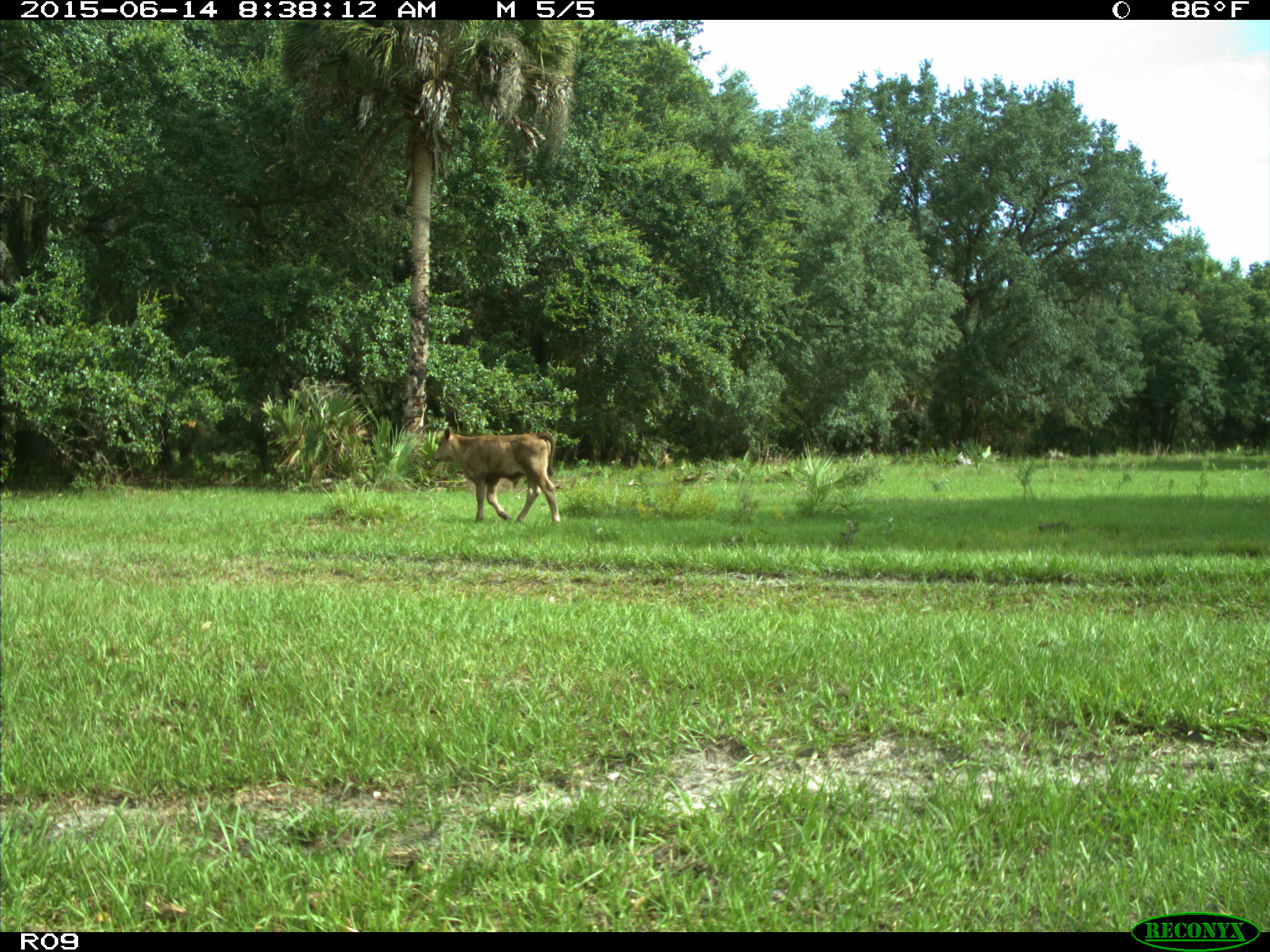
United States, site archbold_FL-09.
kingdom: Animalia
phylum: Chordata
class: Mammalia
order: Artiodactyla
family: Bovidae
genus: Bos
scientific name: Bos taurus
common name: domestic cow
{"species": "Bos taurus (domestic cow)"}